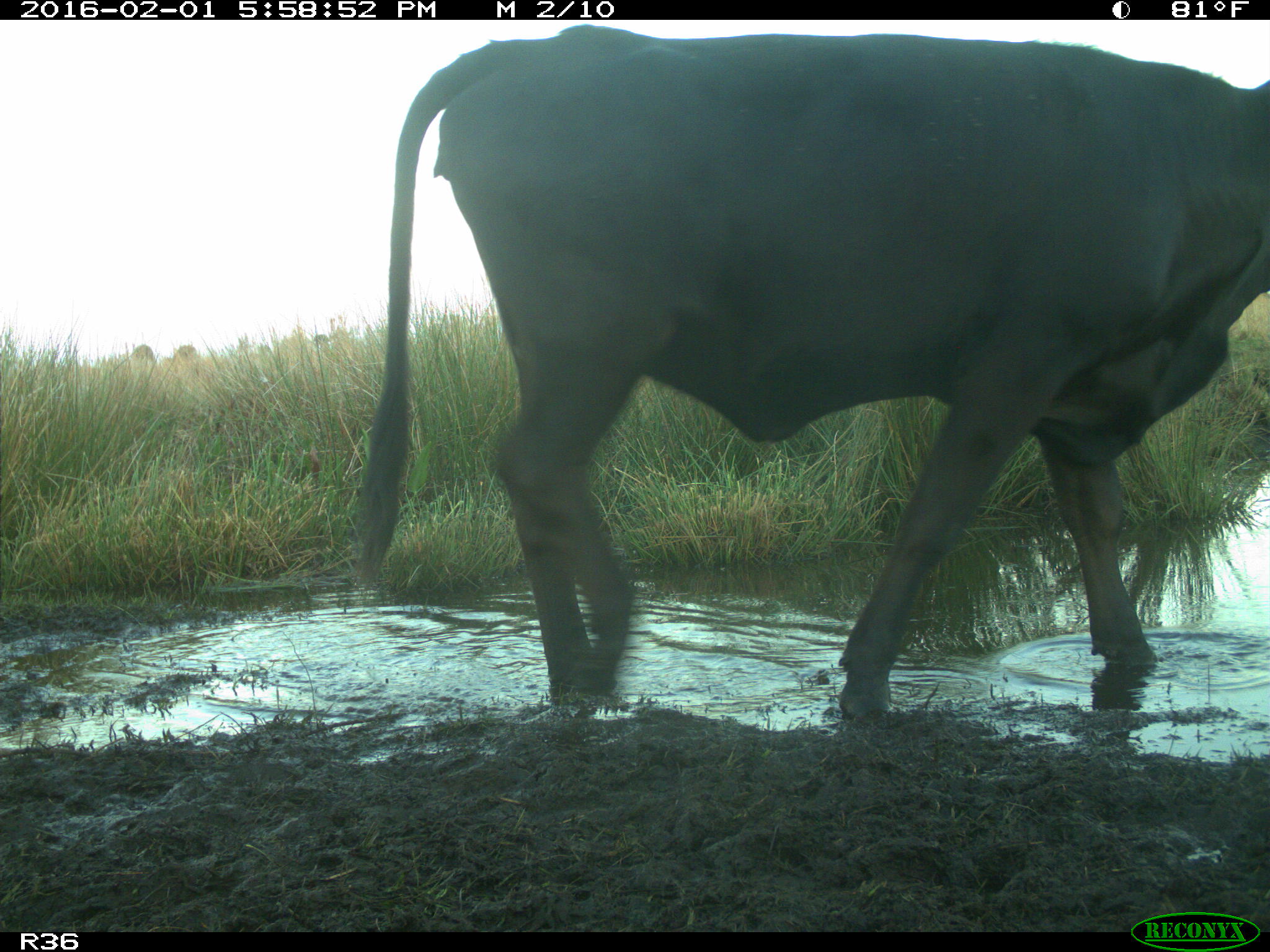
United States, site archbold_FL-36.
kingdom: Animalia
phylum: Chordata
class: Mammalia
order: Artiodactyla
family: Bovidae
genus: Bos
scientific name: Bos taurus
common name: domestic cow